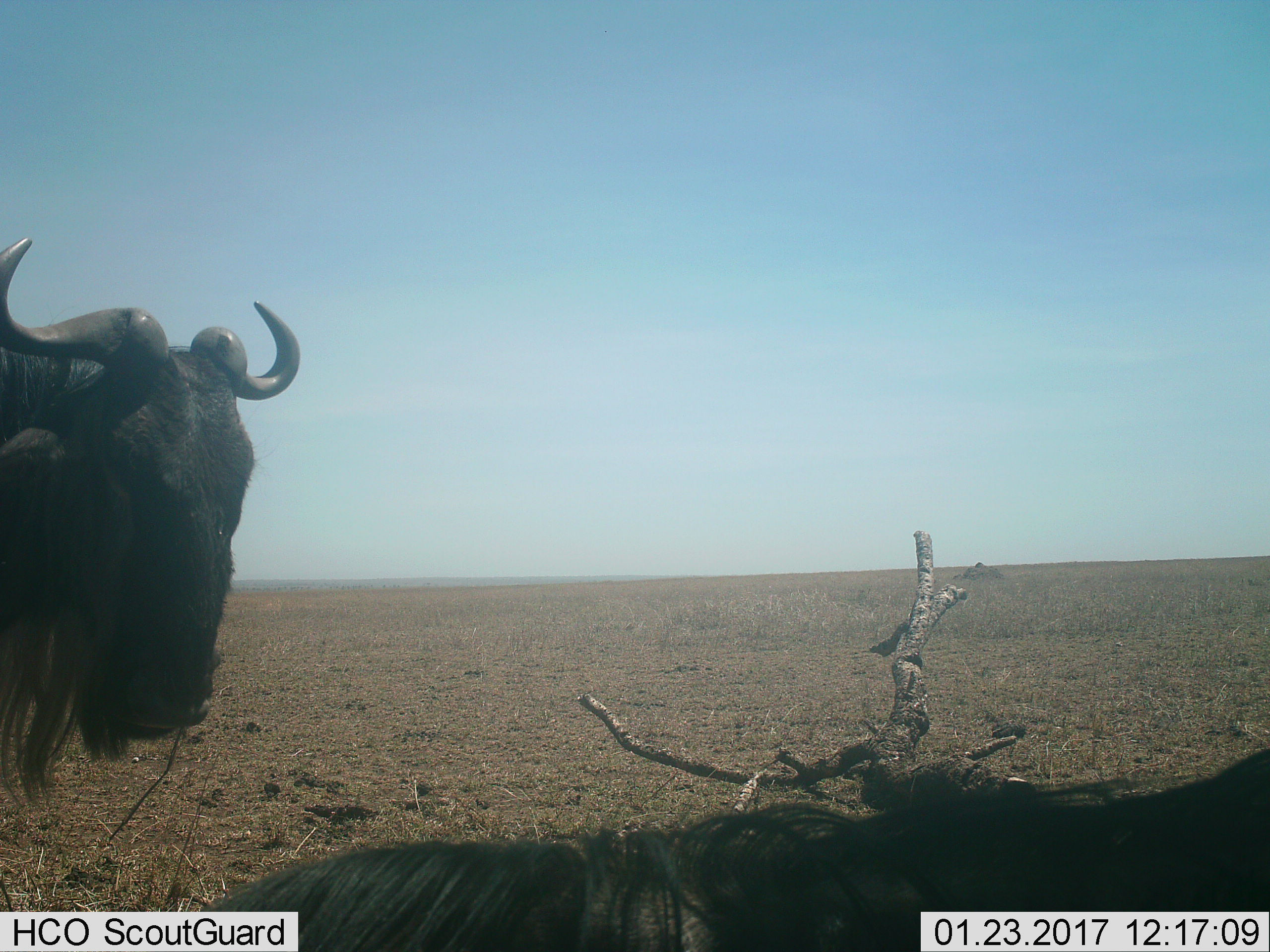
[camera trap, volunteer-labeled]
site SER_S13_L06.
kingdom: Animalia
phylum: Chordata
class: Mammalia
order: Artiodactyla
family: Bovidae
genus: Connochaetes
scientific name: Connochaetes taurinus taurinus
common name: blue wildebeest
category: wildebeestblue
Wildebeestblue (blue wildebeest) (Connochaetes taurinus taurinus), count 2. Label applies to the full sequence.